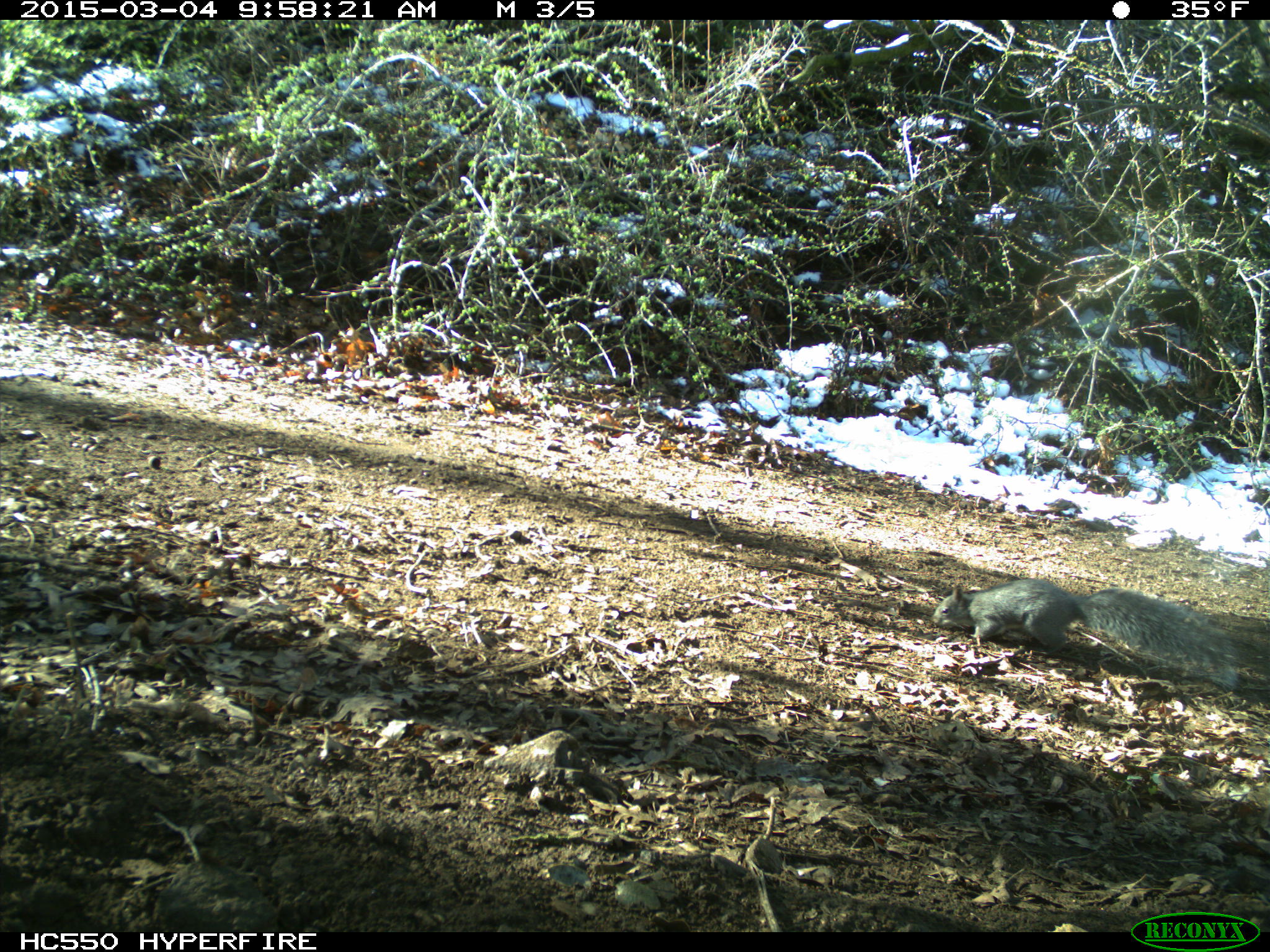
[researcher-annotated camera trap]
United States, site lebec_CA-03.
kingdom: Animalia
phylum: Chordata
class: Mammalia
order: Rodentia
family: Sciuridae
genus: Sciurus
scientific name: Sciurus carolinensis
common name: eastern gray squirrel